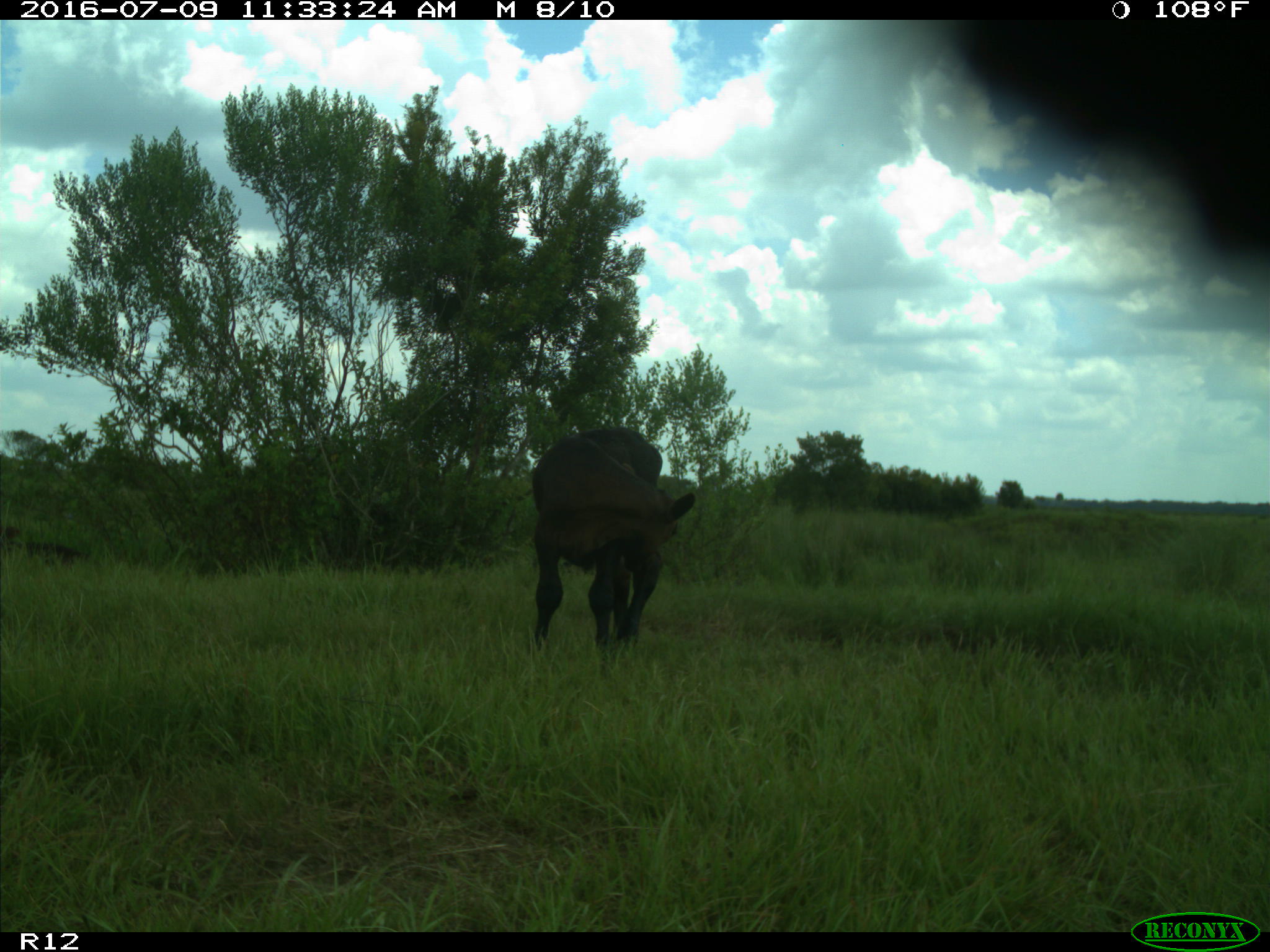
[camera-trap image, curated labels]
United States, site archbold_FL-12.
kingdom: Animalia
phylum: Chordata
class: Mammalia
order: Artiodactyla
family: Bovidae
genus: Bos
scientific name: Bos taurus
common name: domestic cow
Bos taurus (domestic cow).